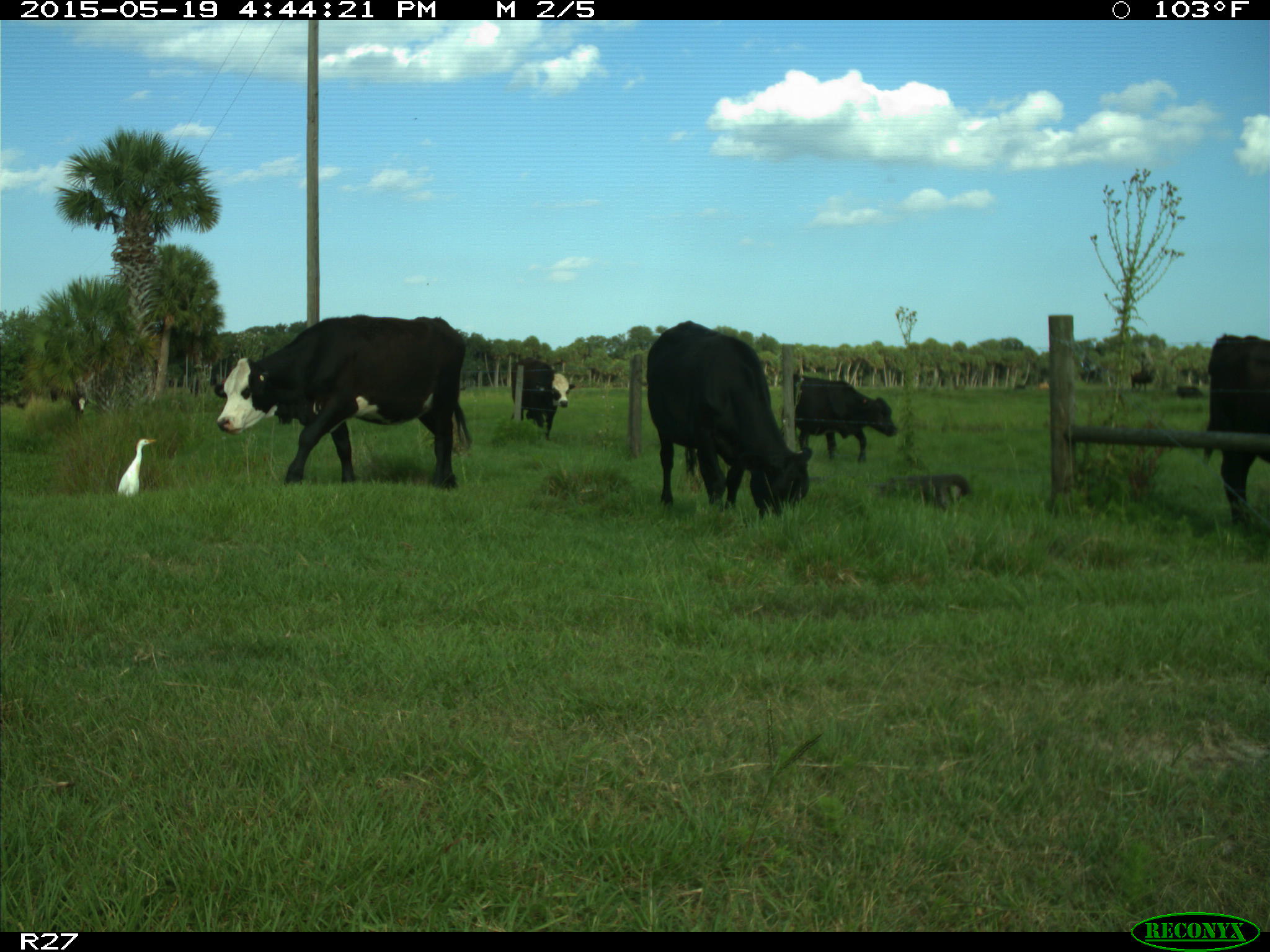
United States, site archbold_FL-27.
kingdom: Animalia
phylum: Chordata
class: Mammalia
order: Artiodactyla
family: Bovidae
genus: Bos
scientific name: Bos taurus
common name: domestic cow